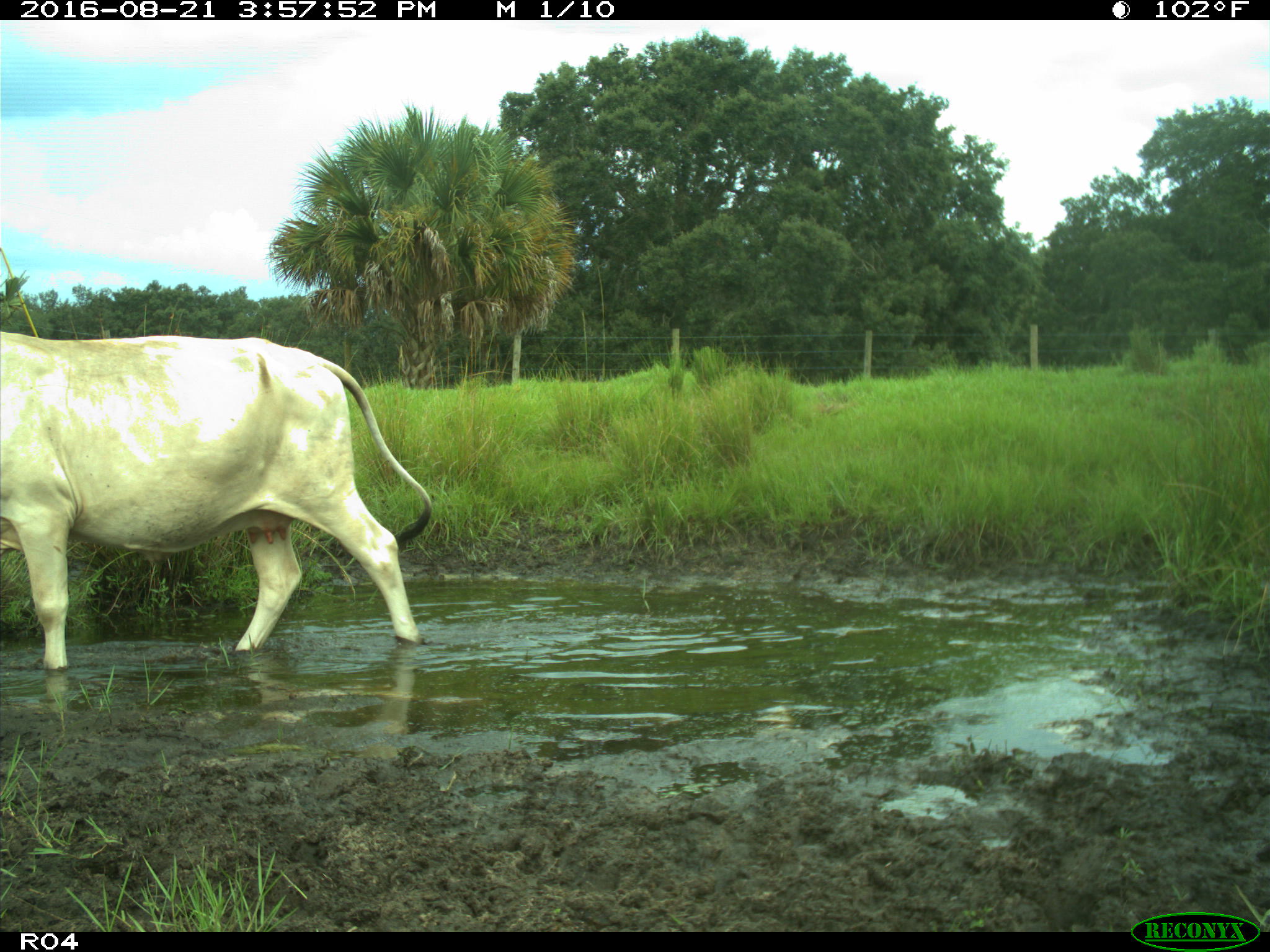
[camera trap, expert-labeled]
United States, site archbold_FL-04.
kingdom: Animalia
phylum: Chordata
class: Mammalia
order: Artiodactyla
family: Bovidae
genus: Bos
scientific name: Bos taurus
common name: domestic cow